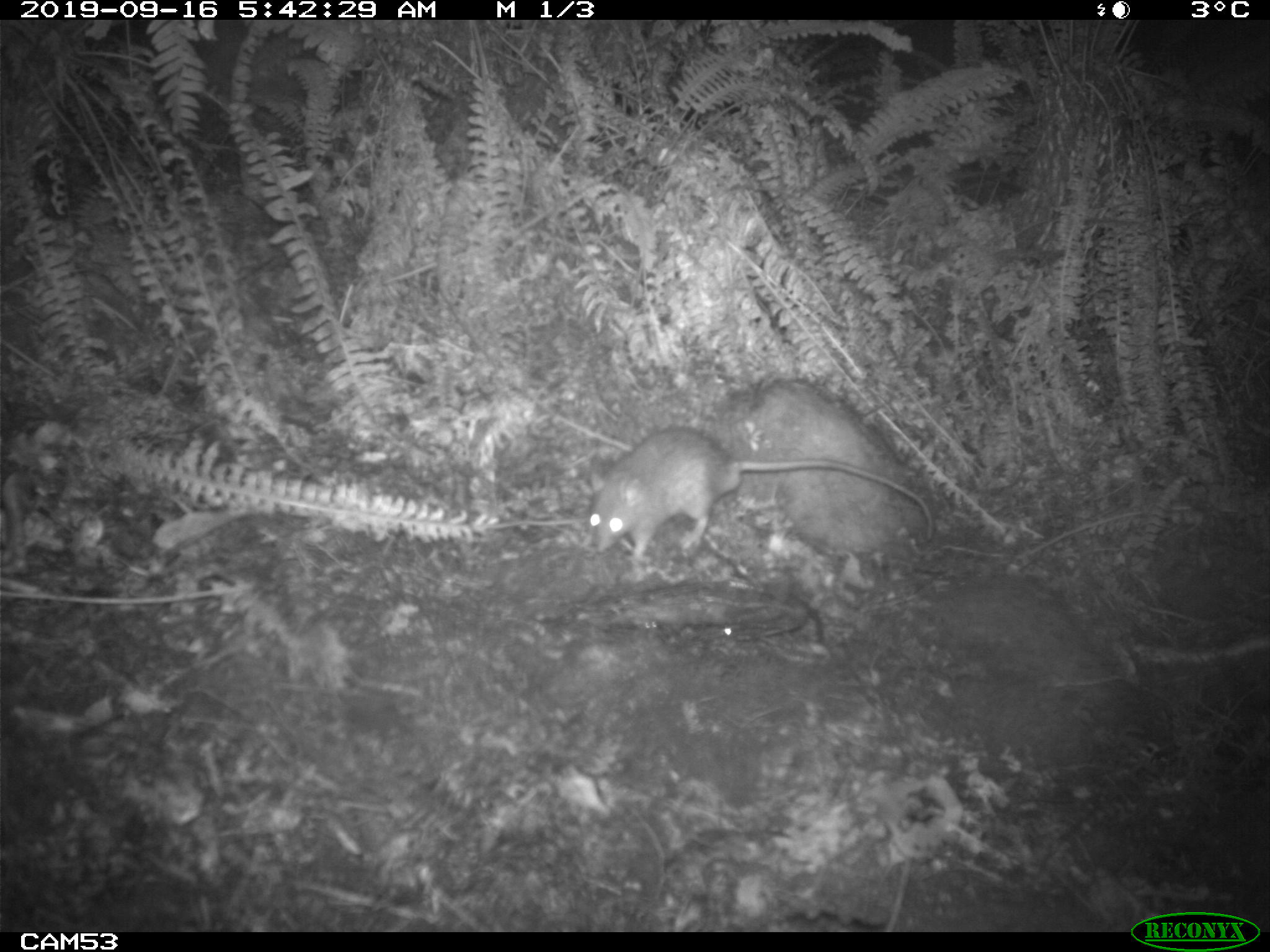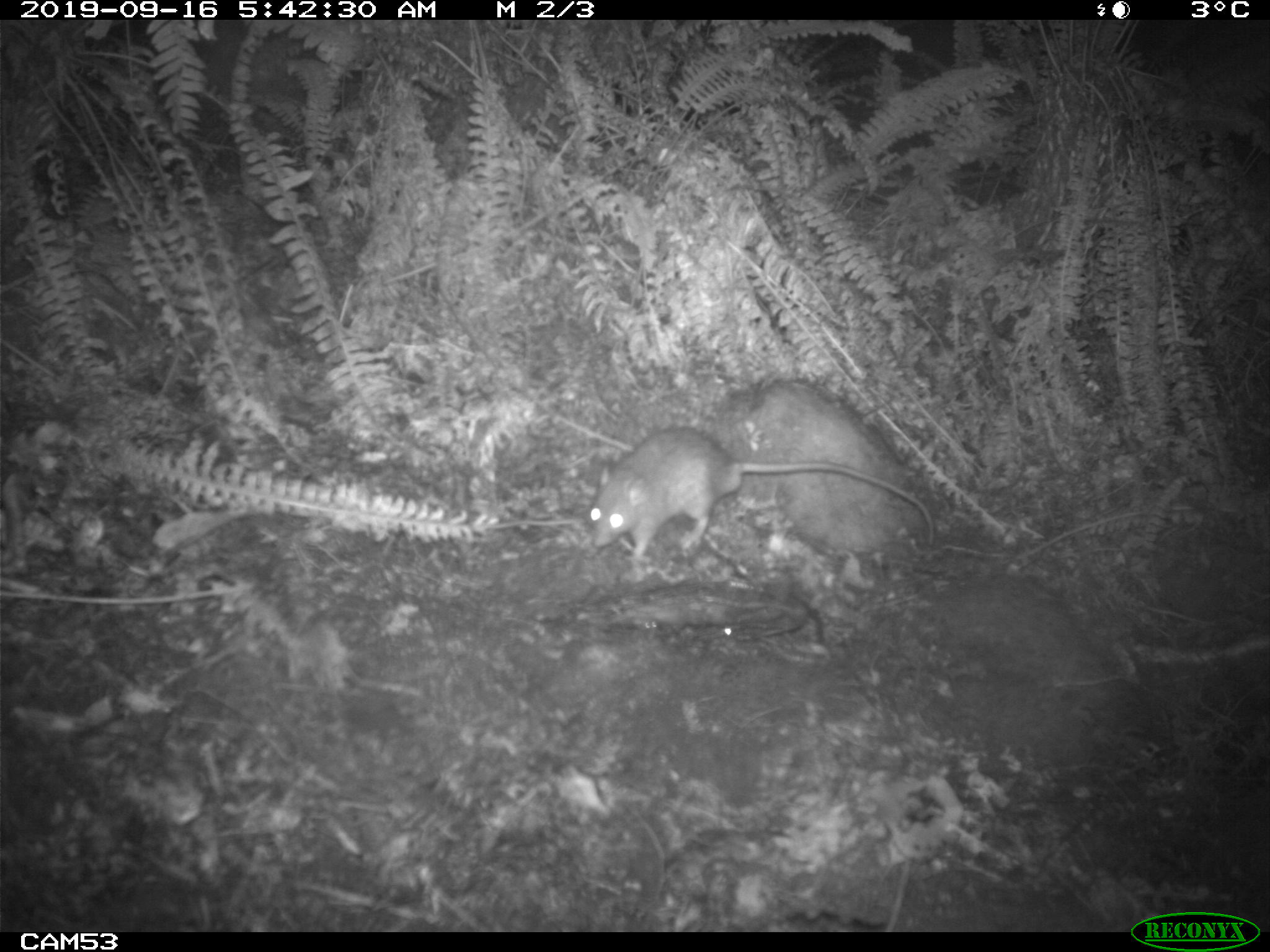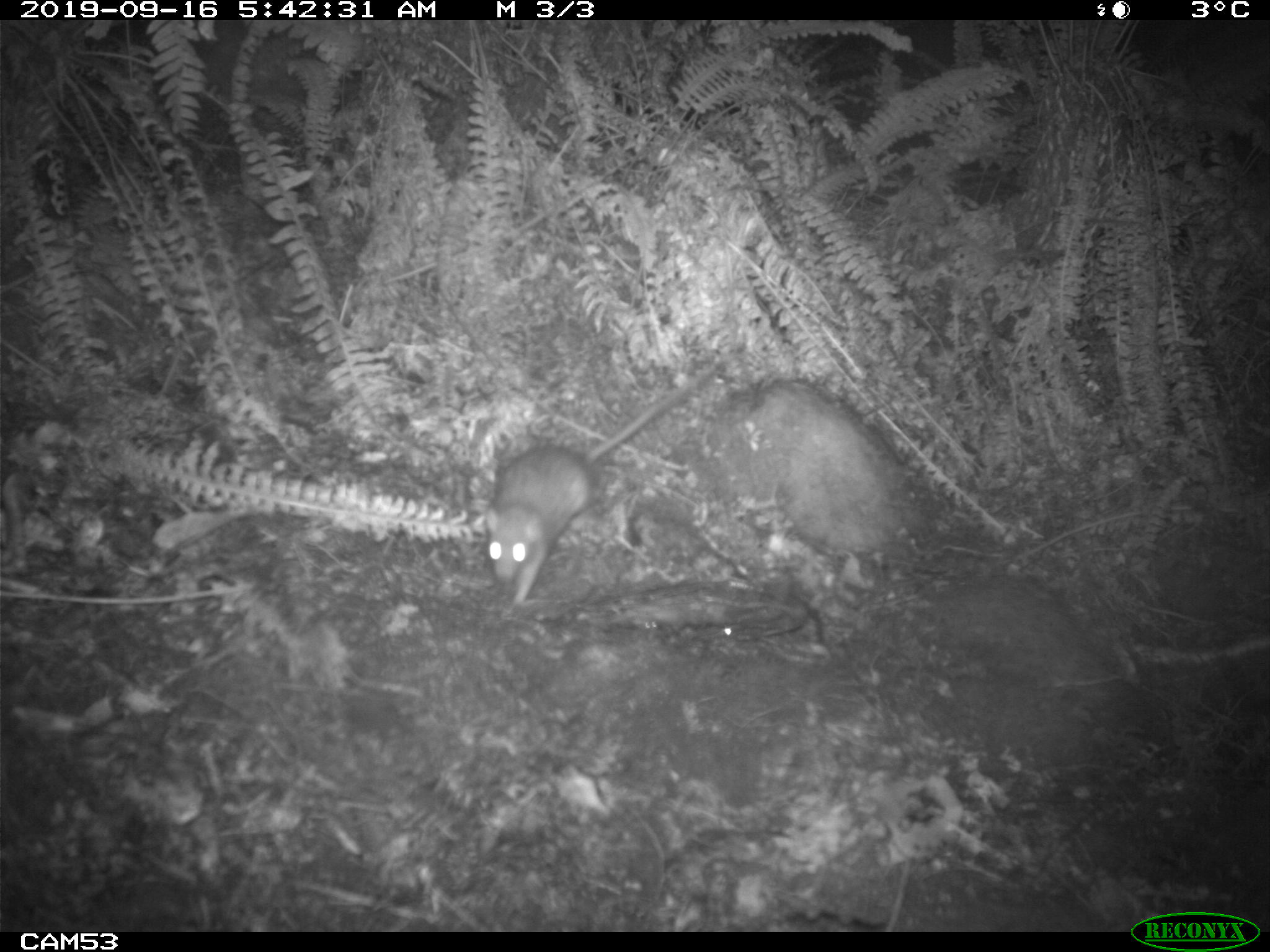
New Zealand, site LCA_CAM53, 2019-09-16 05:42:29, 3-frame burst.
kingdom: Animalia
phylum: Chordata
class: Mammalia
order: Rodentia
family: Muridae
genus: Rattus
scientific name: Rattus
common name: rat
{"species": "rat (Rattus)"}